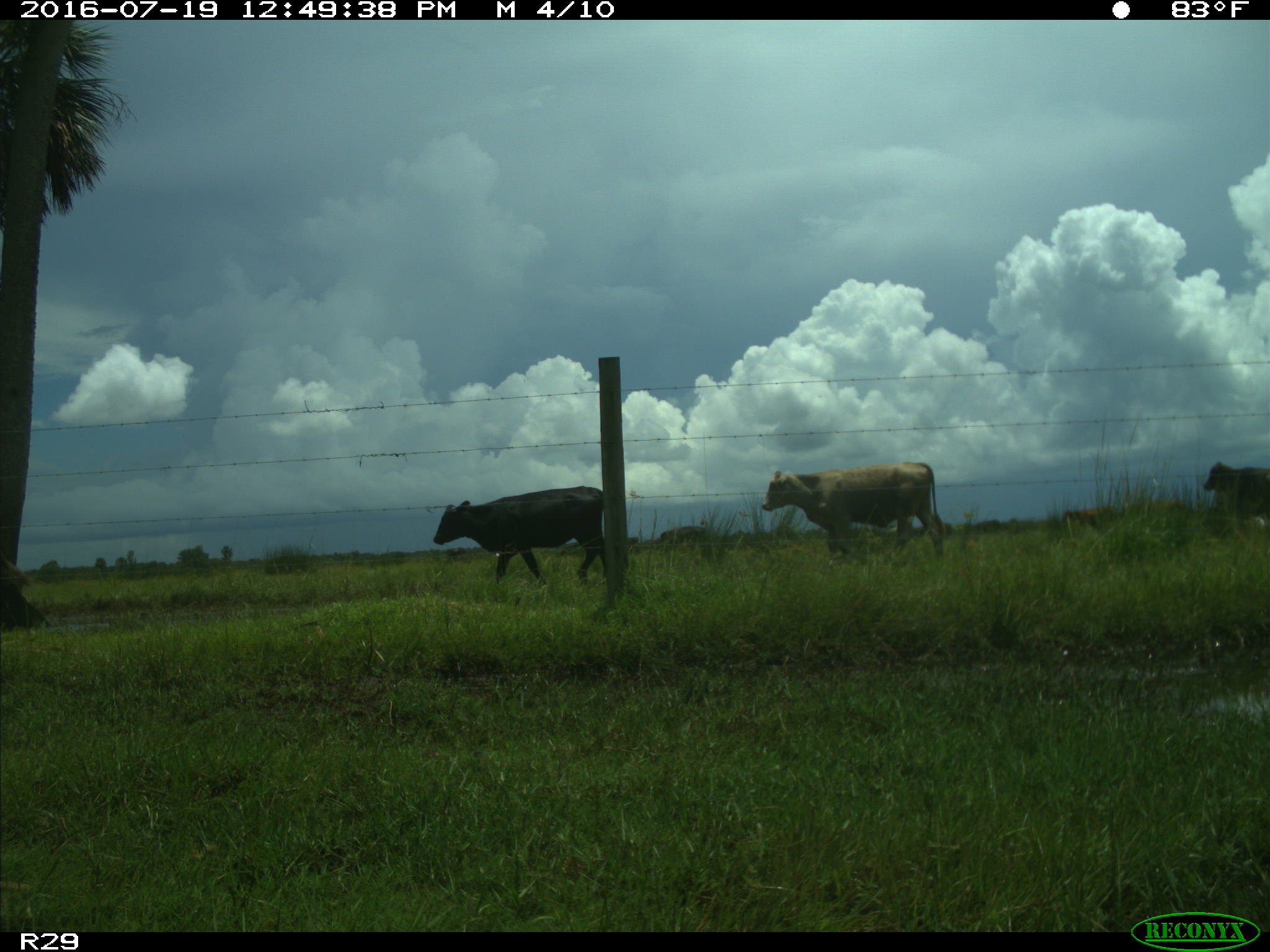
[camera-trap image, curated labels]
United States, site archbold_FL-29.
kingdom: Animalia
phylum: Chordata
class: Mammalia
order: Artiodactyla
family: Bovidae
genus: Bos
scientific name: Bos taurus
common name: domestic cow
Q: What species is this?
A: Bos taurus (domestic cow).